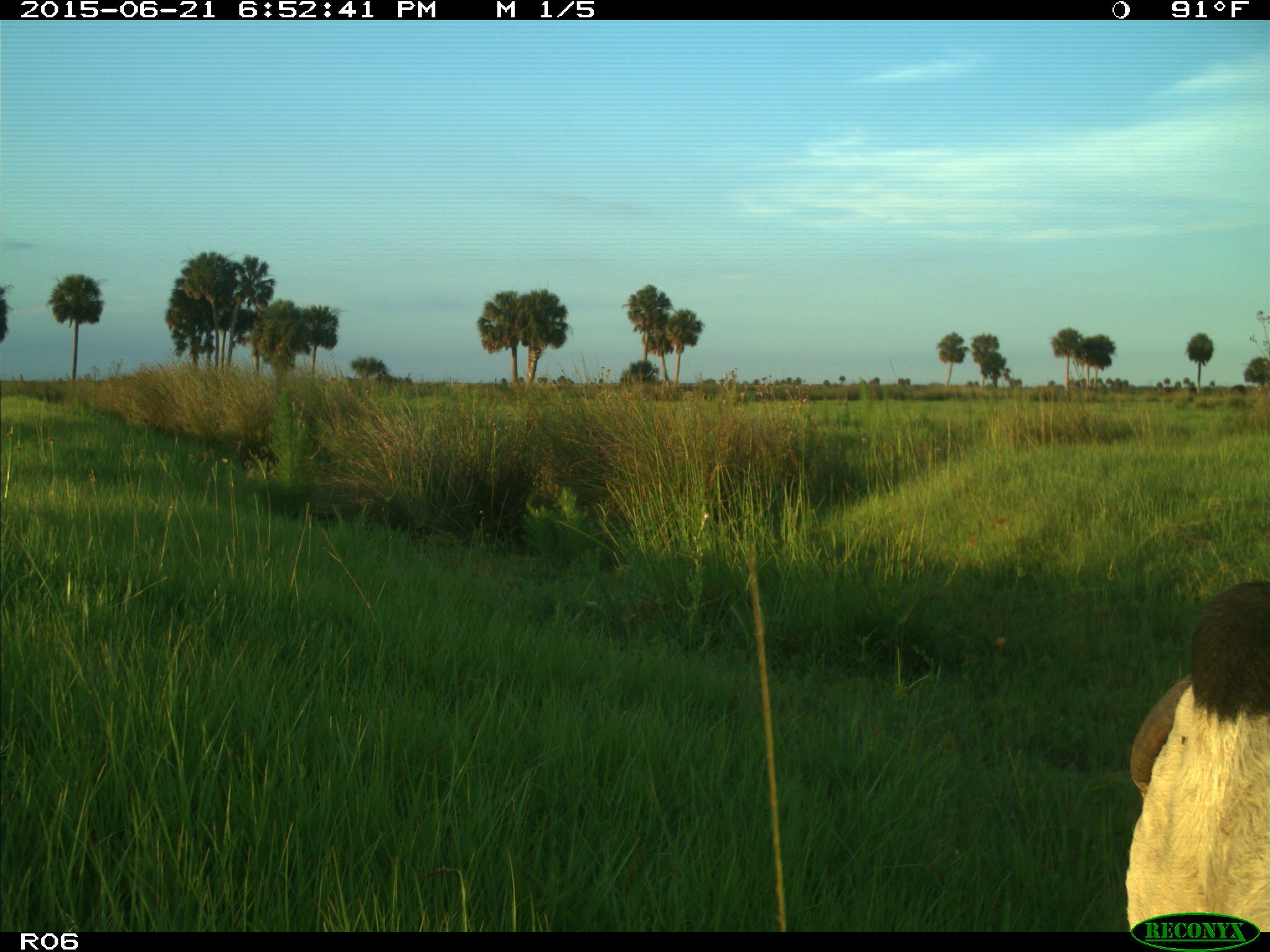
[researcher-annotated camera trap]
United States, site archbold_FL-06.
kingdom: Animalia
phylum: Chordata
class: Mammalia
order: Artiodactyla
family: Bovidae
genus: Bos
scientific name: Bos taurus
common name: domestic cow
Bos taurus (domestic cow).